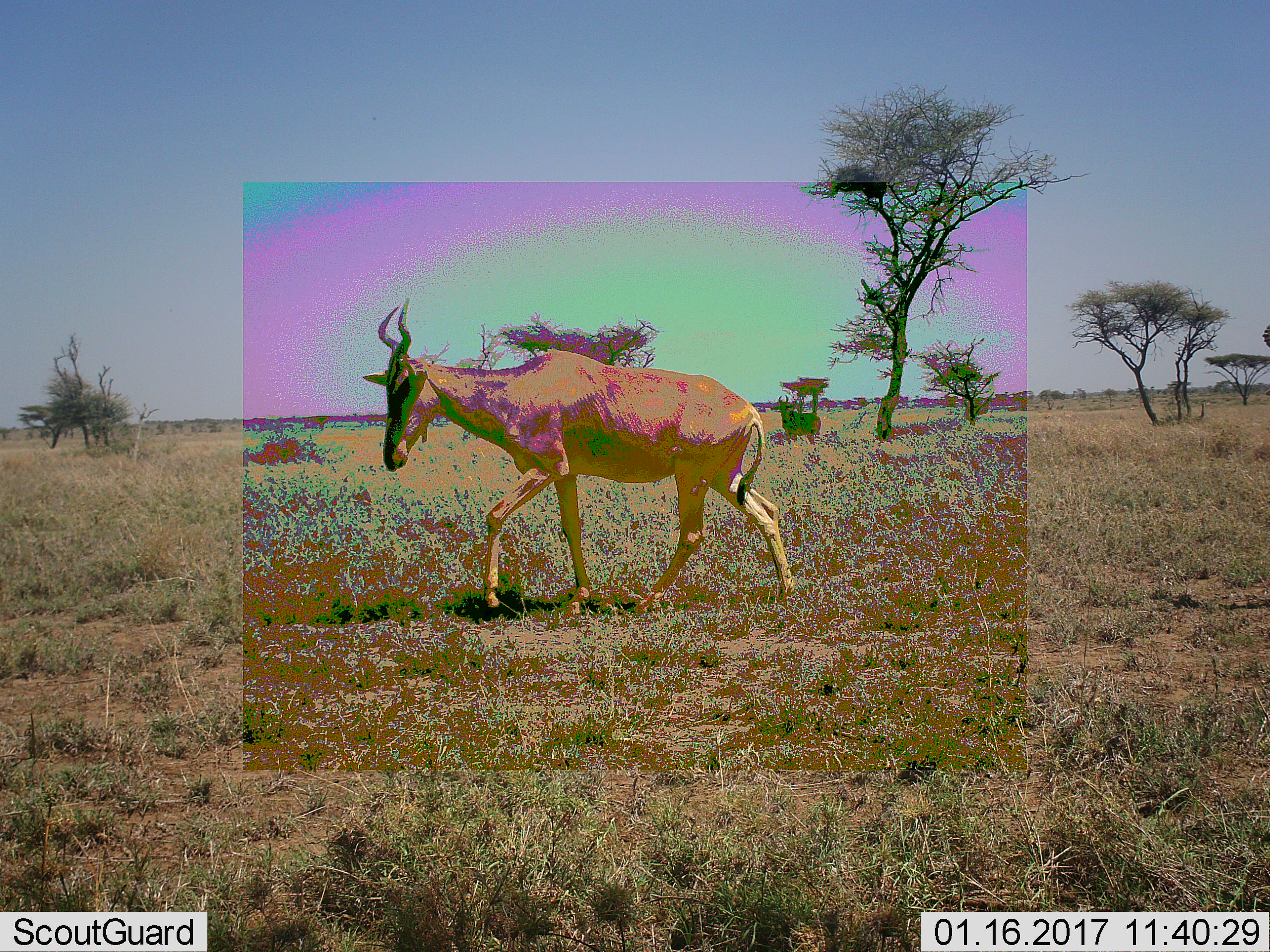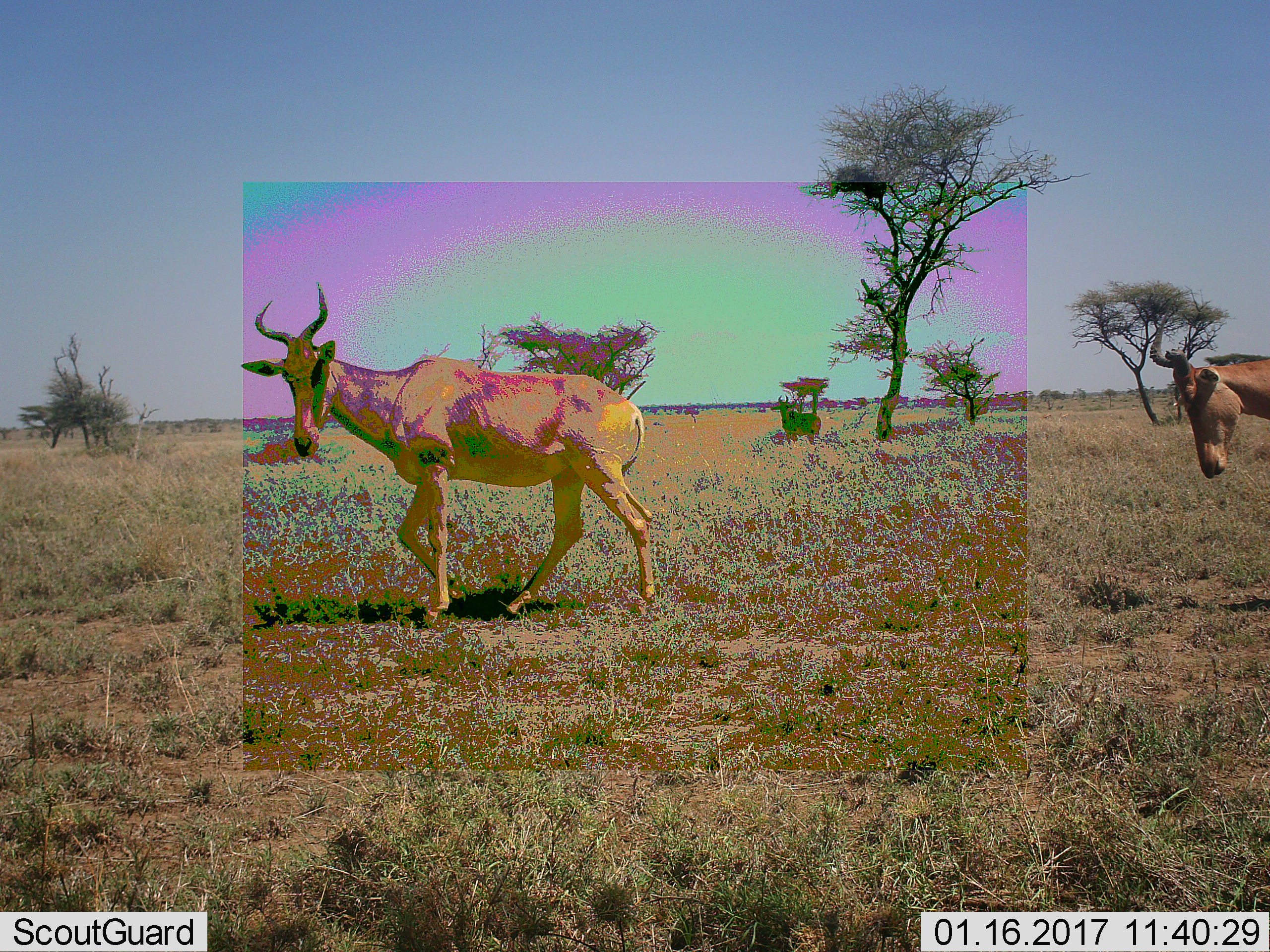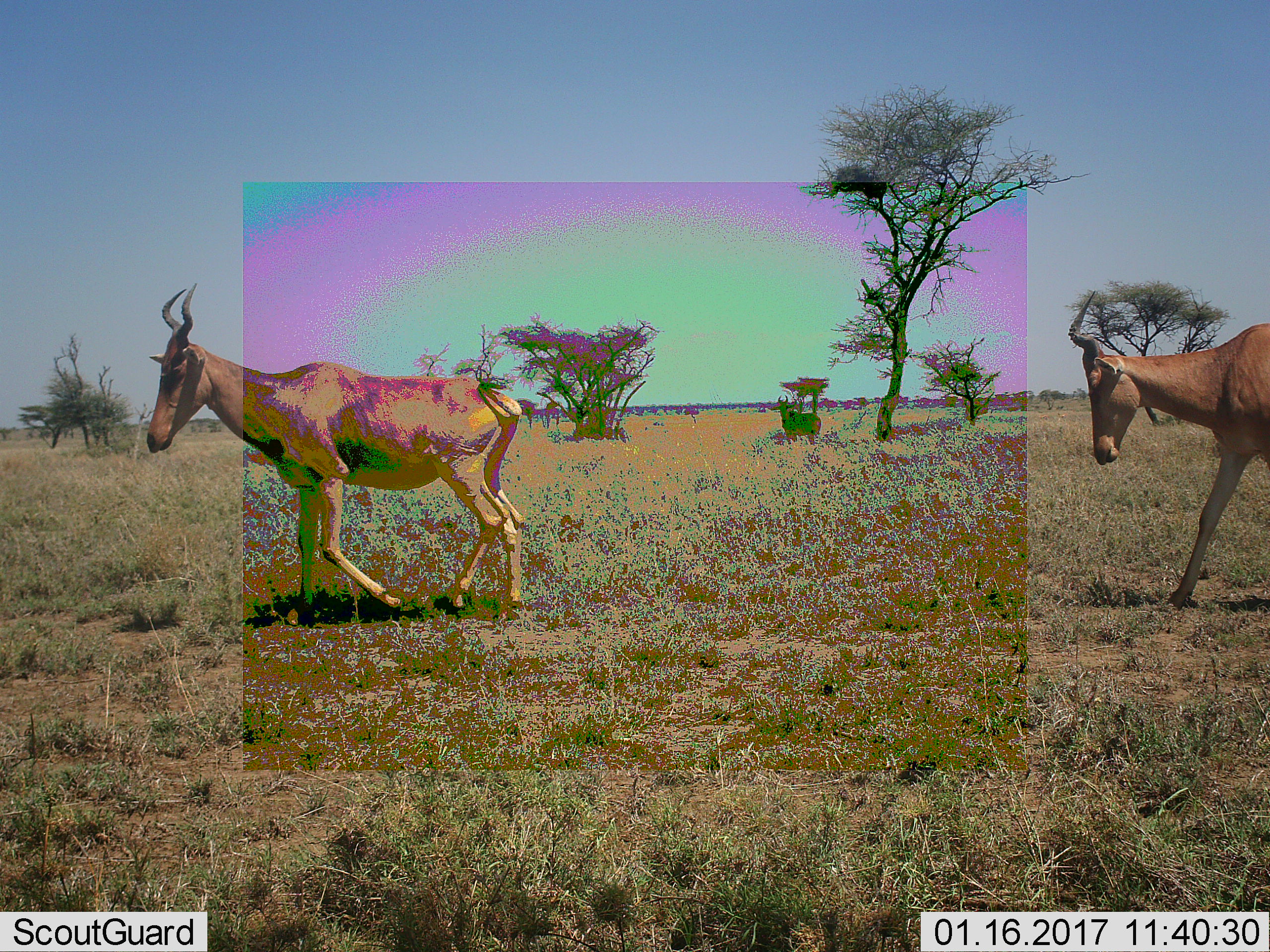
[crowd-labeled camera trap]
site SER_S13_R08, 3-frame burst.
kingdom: Animalia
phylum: Chordata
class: Mammalia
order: Artiodactyla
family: Bovidae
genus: Alcelaphus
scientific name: Alcelaphus buselaphus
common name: hartebeest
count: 2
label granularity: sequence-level